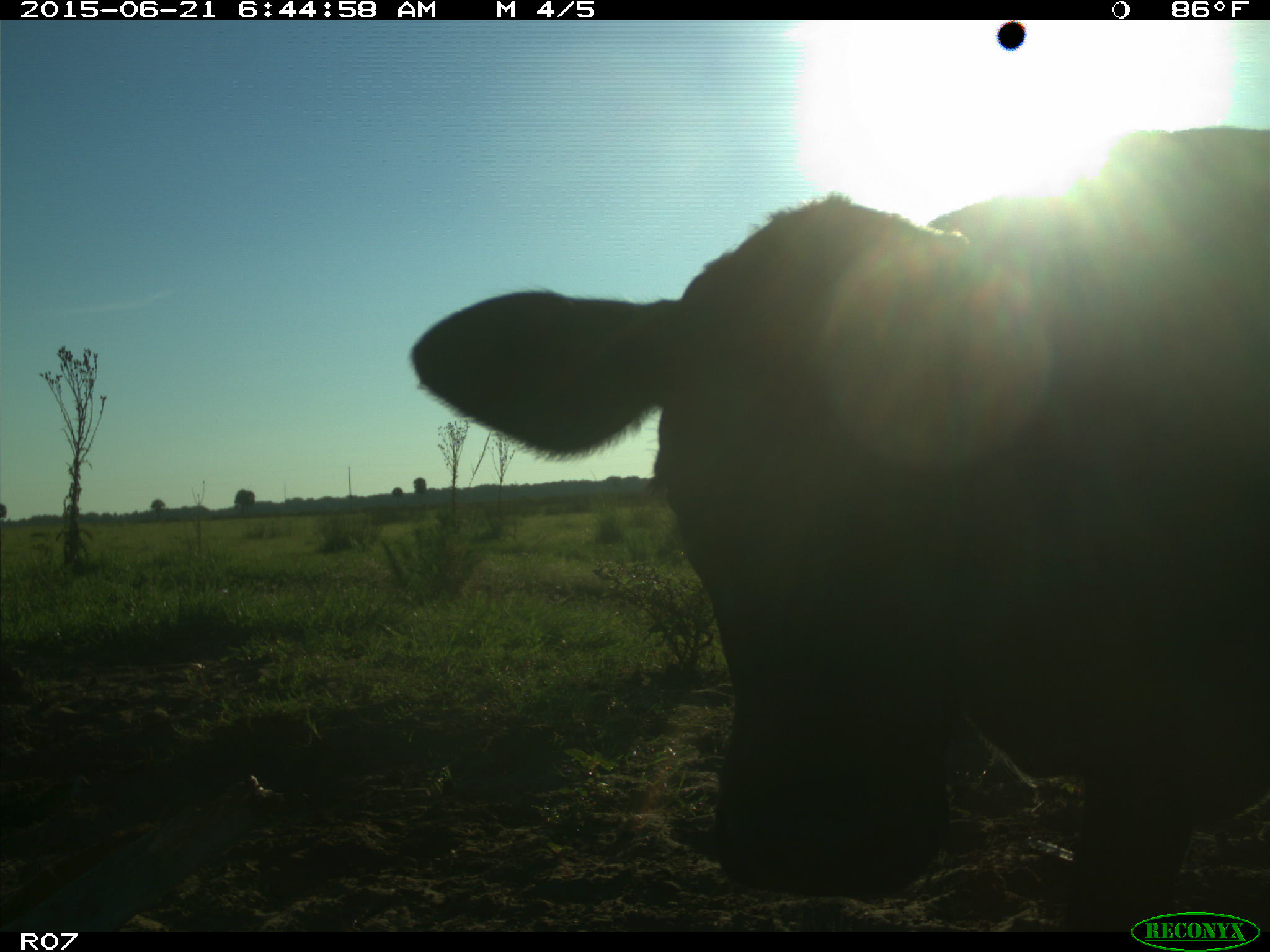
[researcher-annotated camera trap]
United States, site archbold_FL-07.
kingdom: Animalia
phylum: Chordata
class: Mammalia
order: Artiodactyla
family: Bovidae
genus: Bos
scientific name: Bos taurus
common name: domestic cow